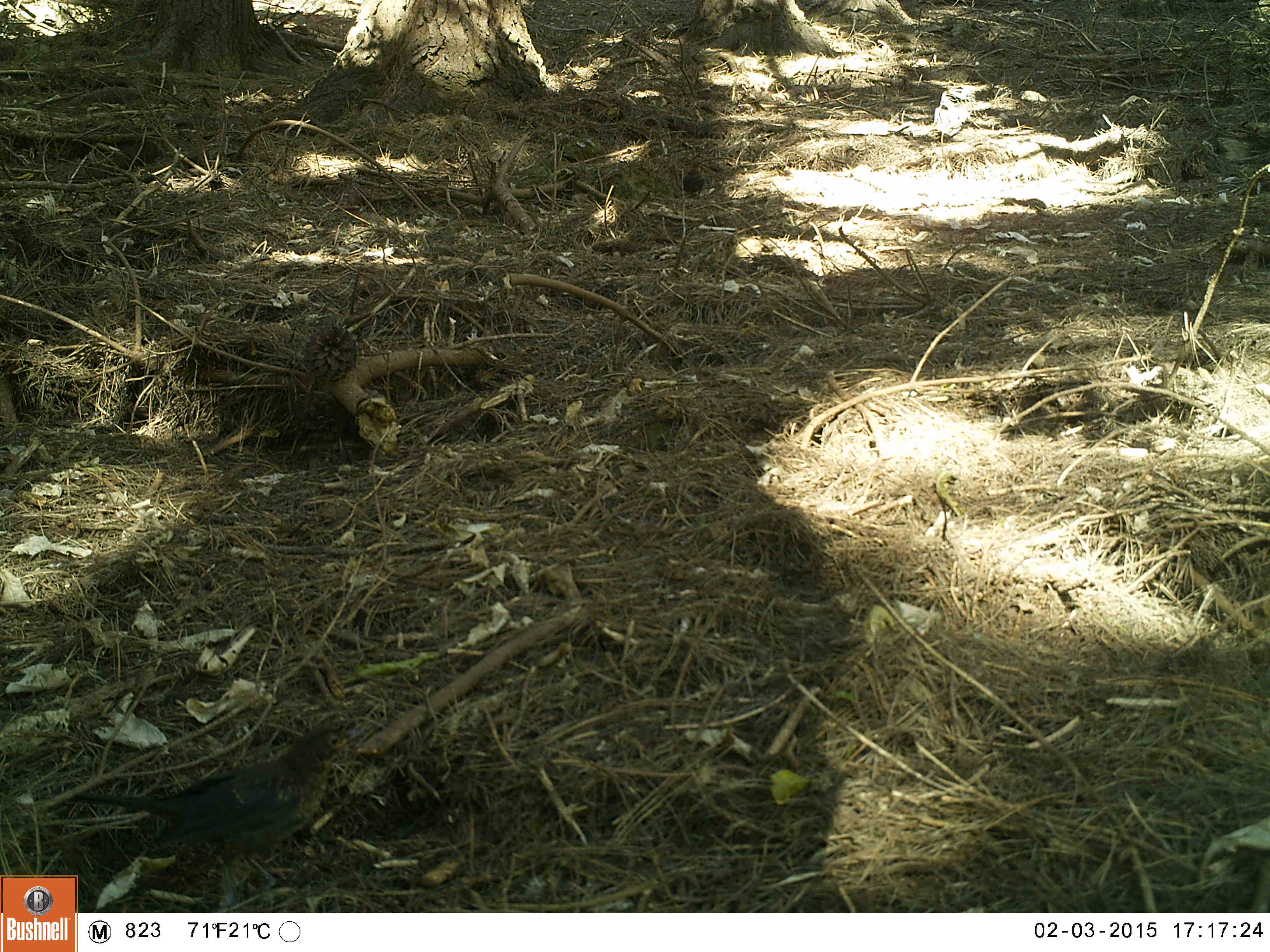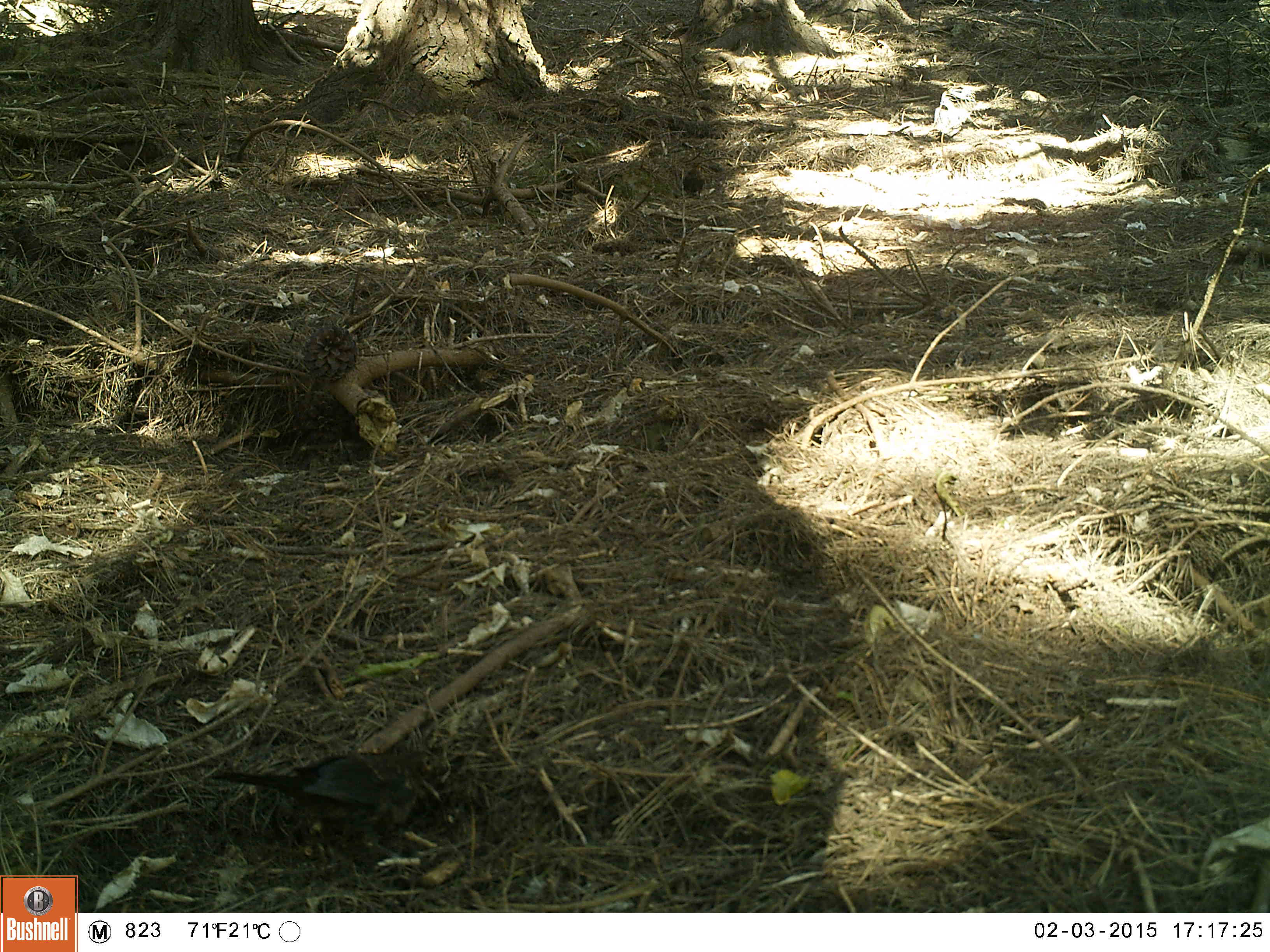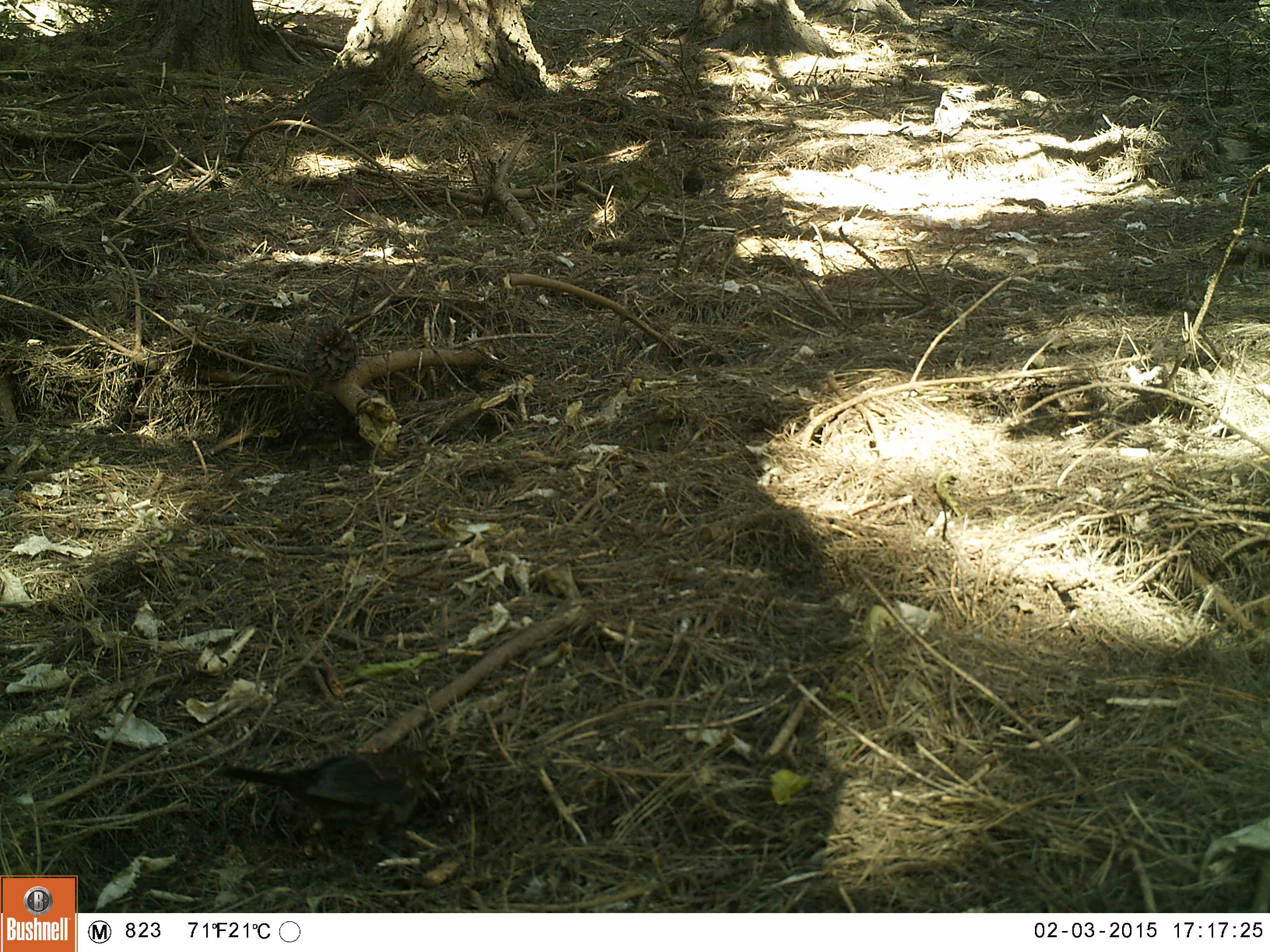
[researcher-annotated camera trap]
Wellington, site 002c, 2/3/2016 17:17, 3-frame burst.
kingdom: Animalia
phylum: Chordata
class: Aves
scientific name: Aves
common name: bird